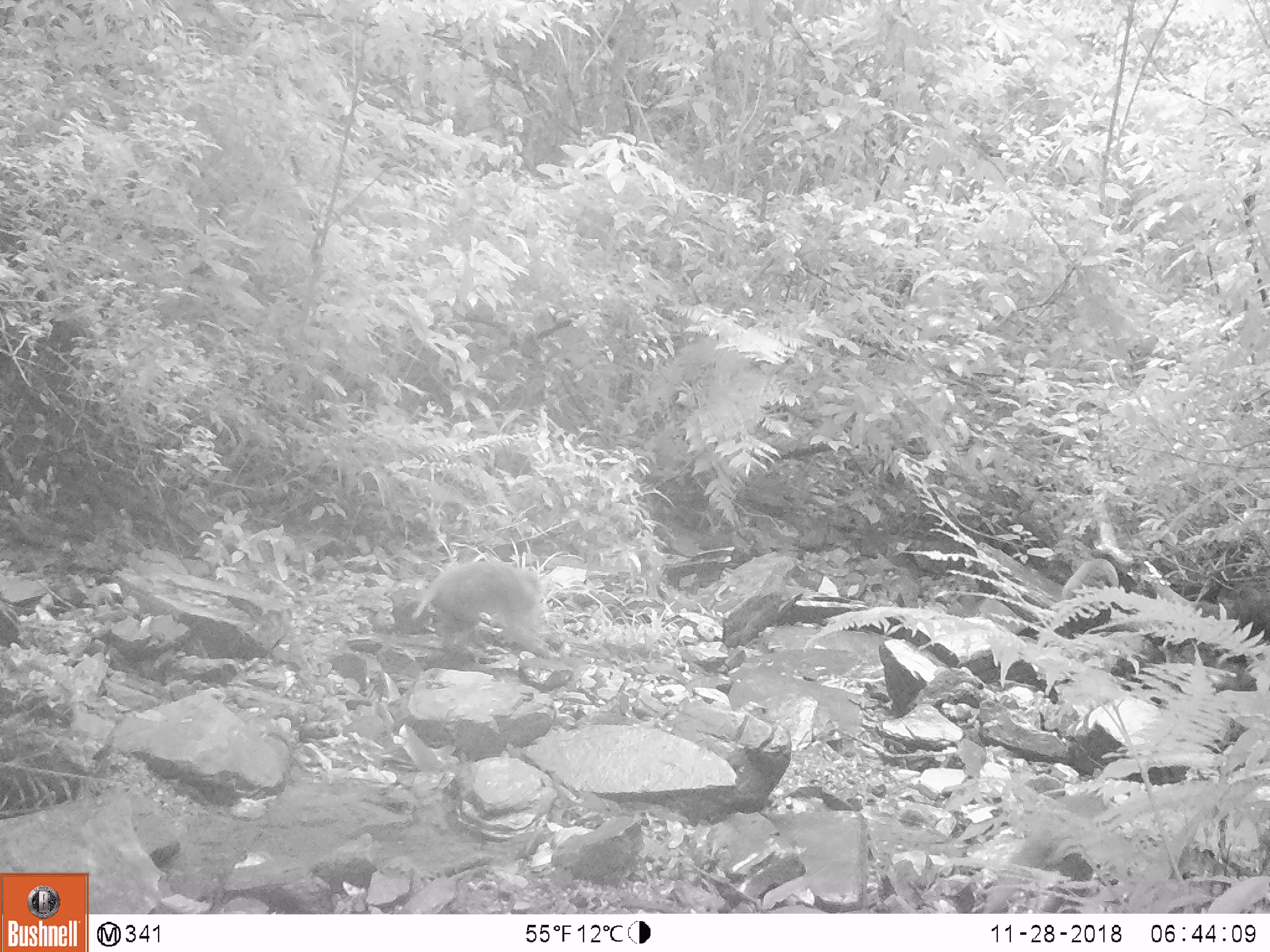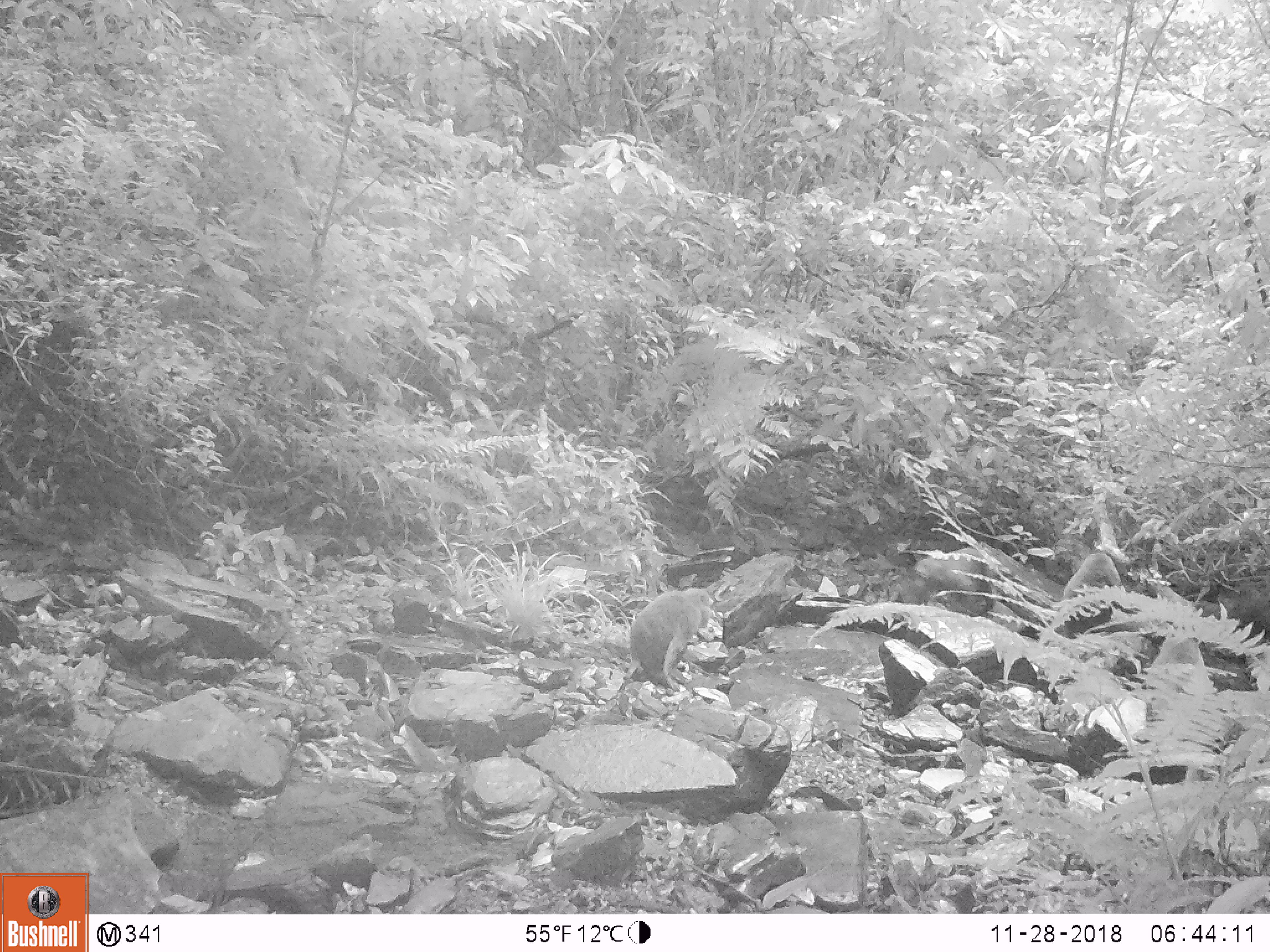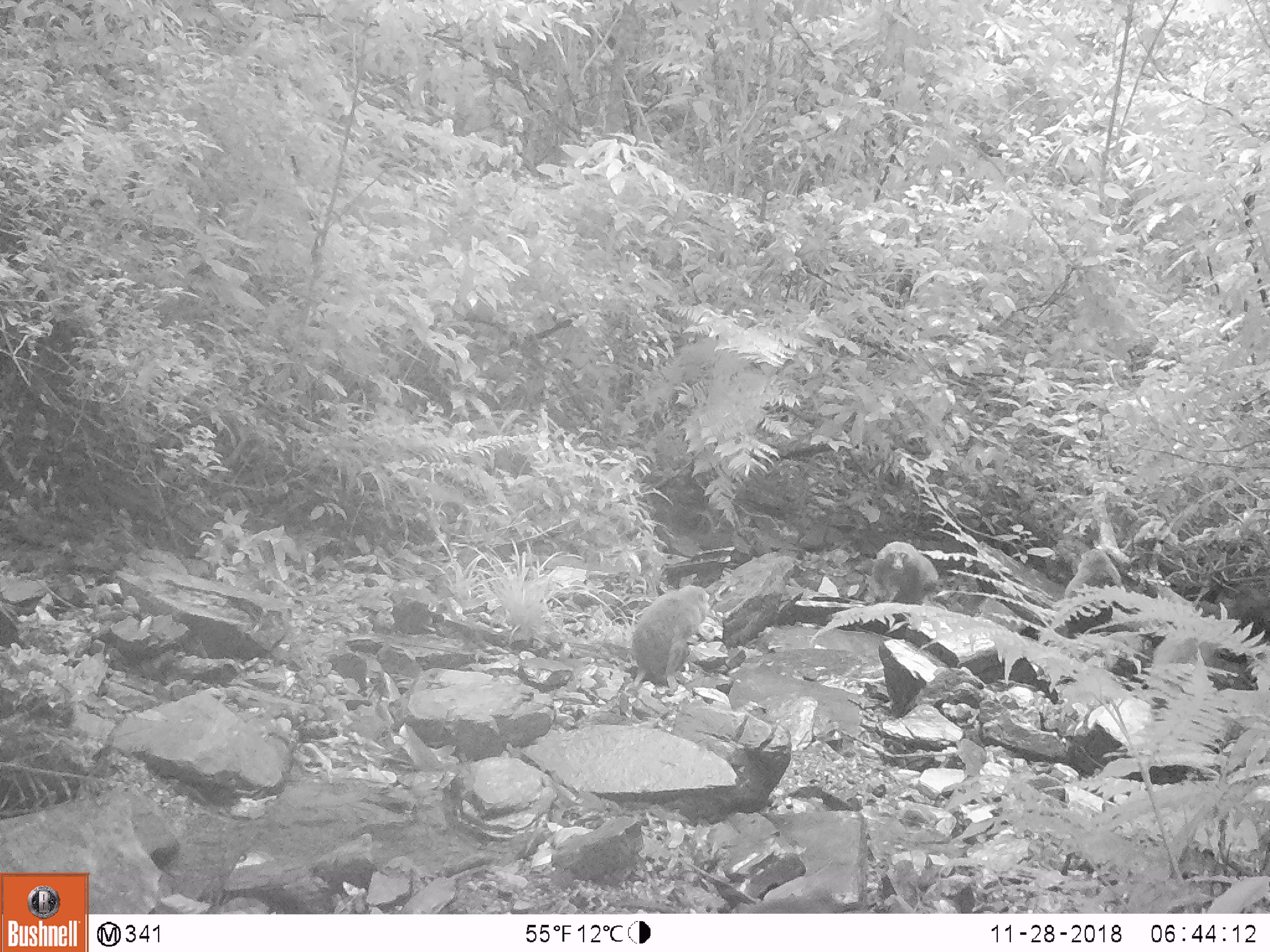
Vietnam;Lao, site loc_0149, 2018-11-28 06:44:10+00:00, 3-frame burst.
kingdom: Animalia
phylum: Chordata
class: Mammalia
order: Primates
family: Cercopithecidae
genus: Macaca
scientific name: Macaca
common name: macaques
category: assam or rhesus macaque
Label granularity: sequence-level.